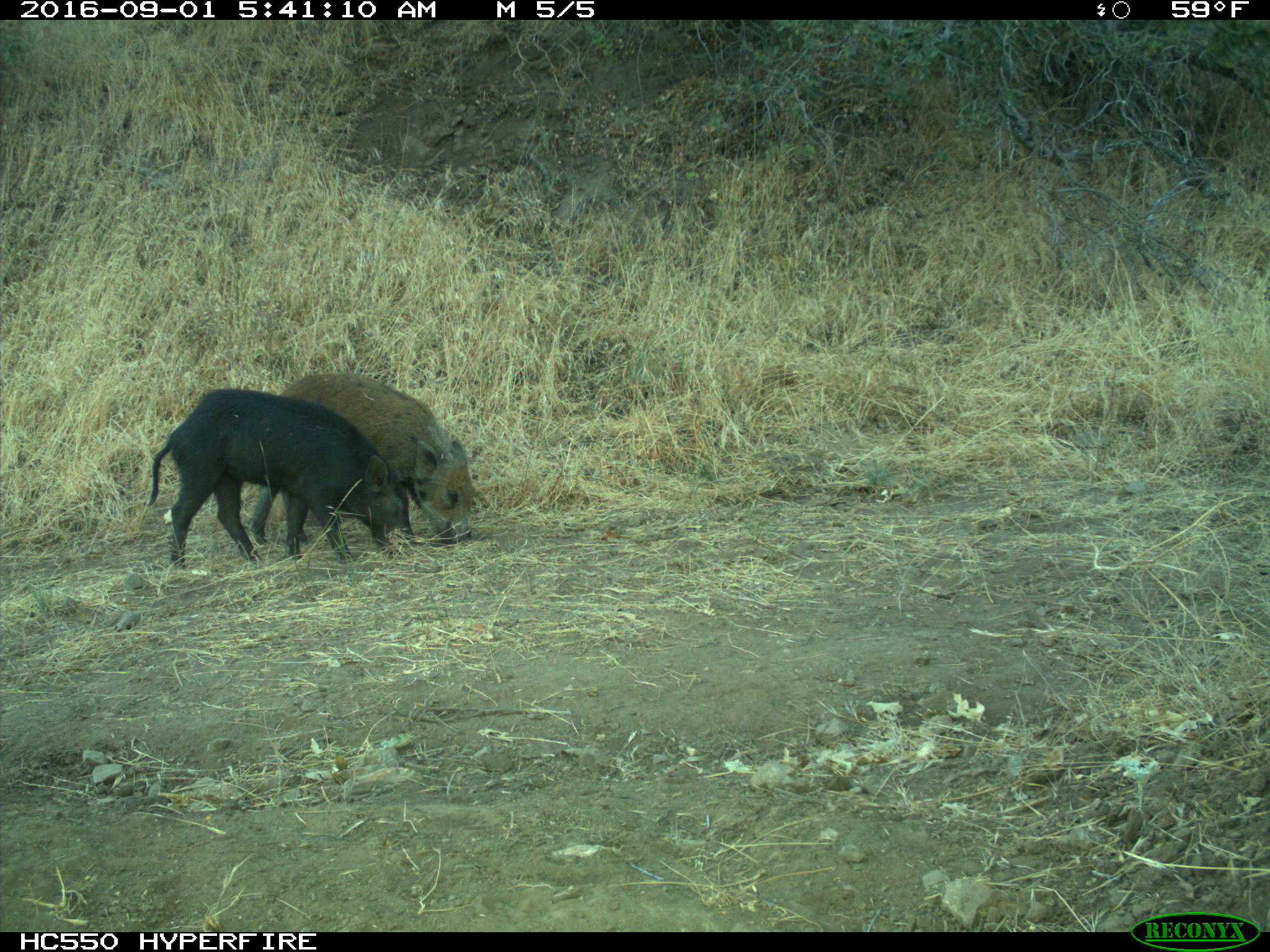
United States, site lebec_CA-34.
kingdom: Animalia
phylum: Chordata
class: Mammalia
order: Artiodactyla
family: Suidae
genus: Sus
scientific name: Sus scrofa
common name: wild boar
Sus scrofa (wild boar).